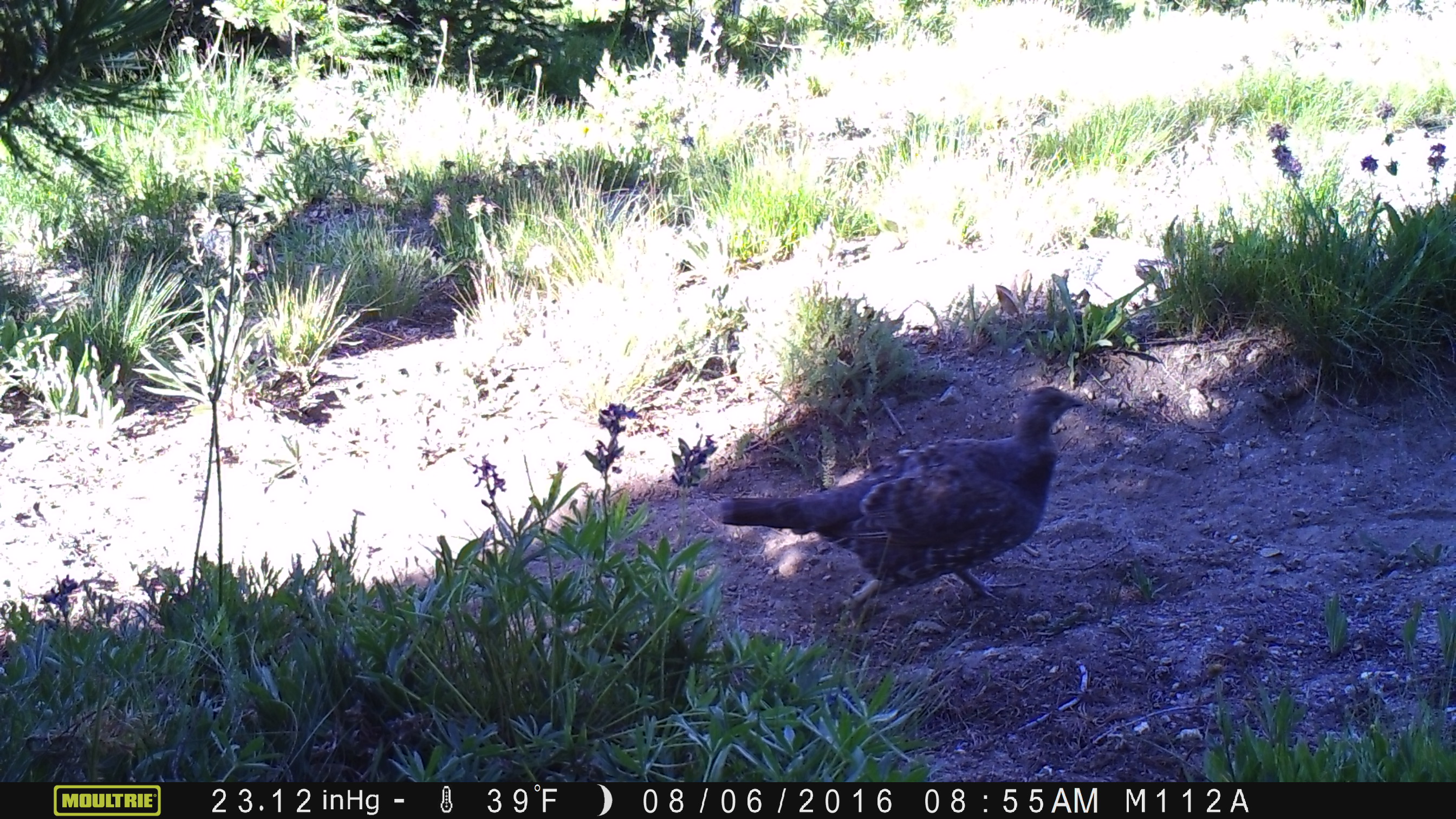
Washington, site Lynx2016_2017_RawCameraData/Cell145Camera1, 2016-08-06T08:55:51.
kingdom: Animalia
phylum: Chordata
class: Aves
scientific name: Aves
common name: birds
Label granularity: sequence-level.